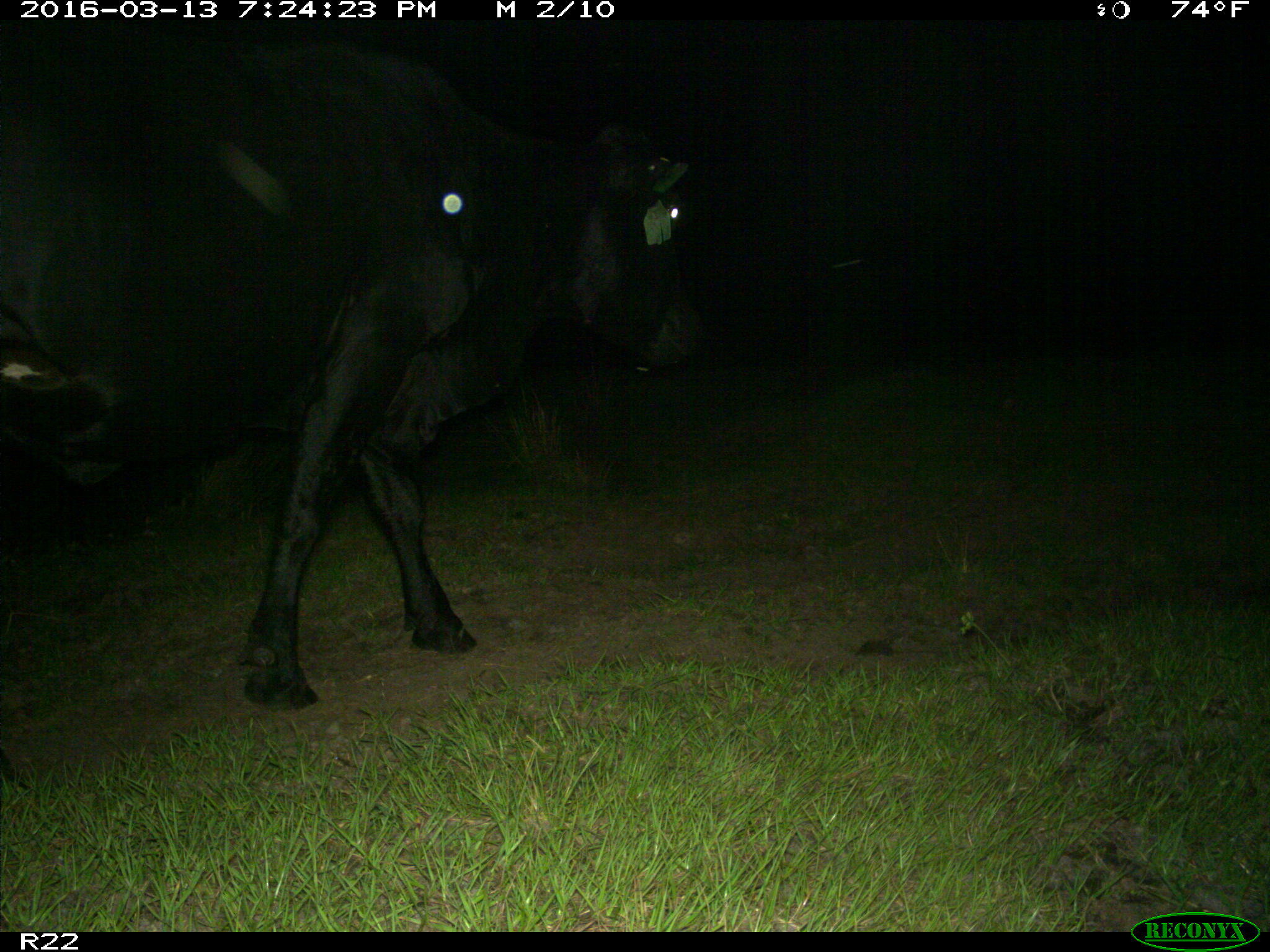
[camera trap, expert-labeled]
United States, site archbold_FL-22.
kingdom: Animalia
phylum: Chordata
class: Mammalia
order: Artiodactyla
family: Bovidae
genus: Bos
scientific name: Bos taurus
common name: domestic cow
Bos taurus (domestic cow).